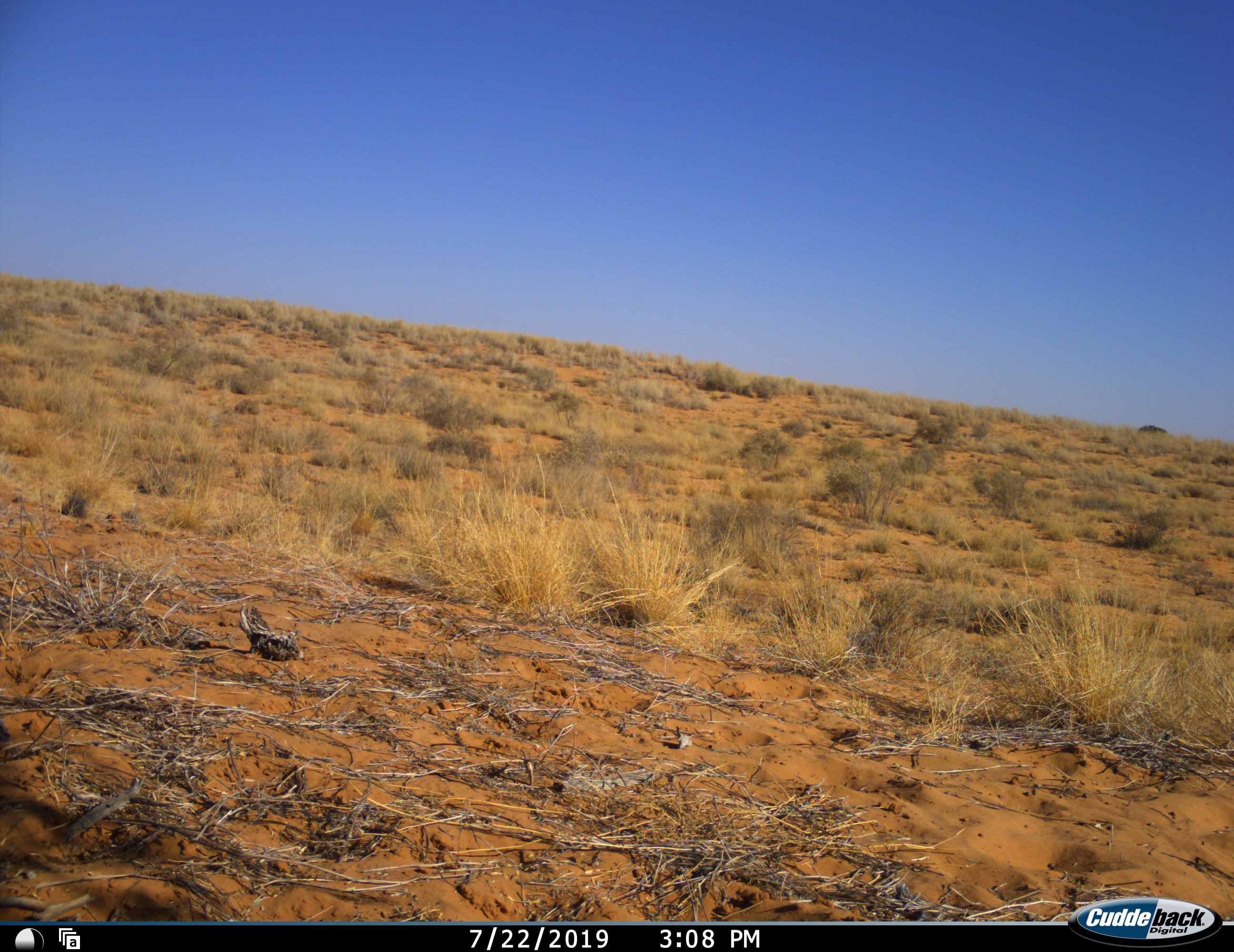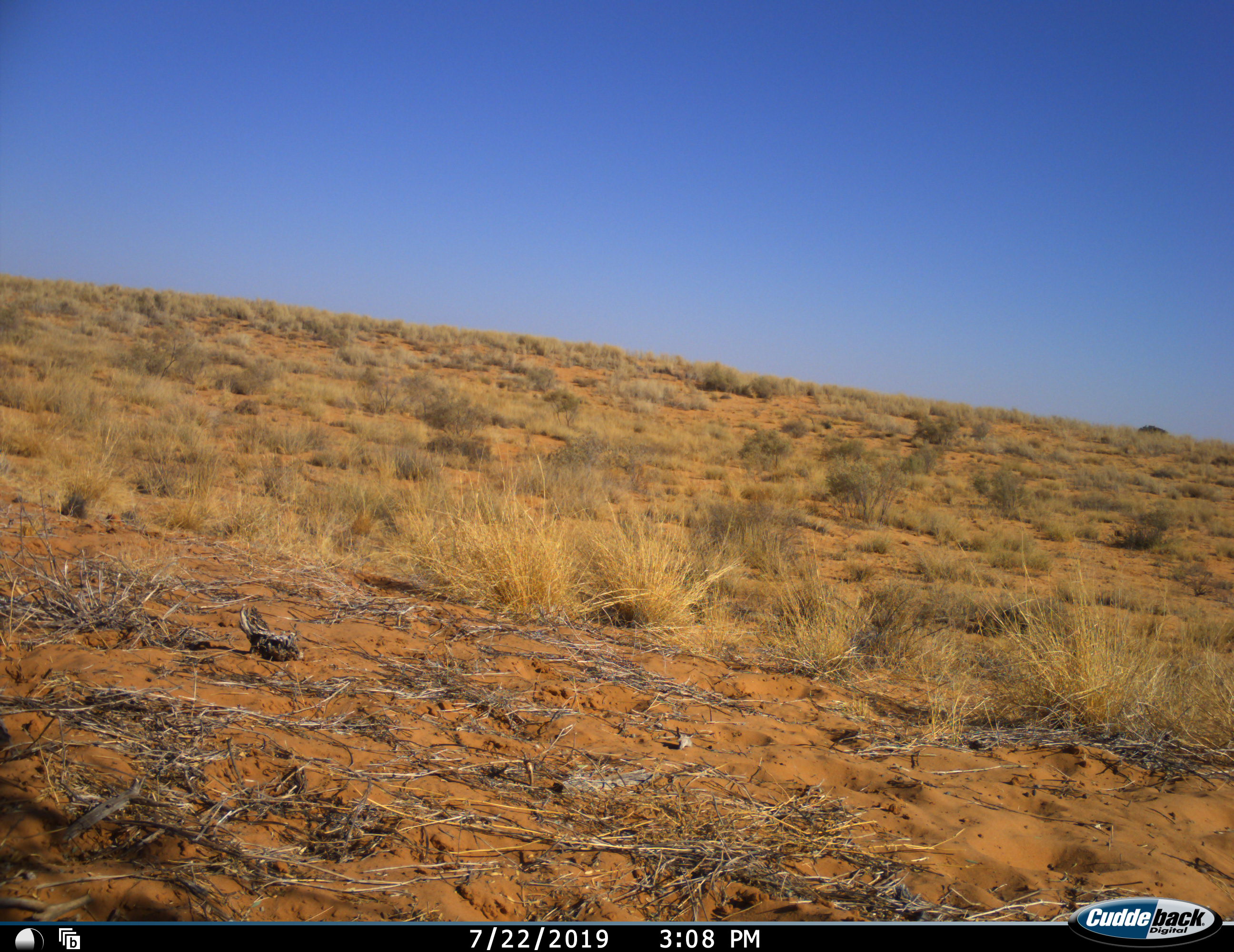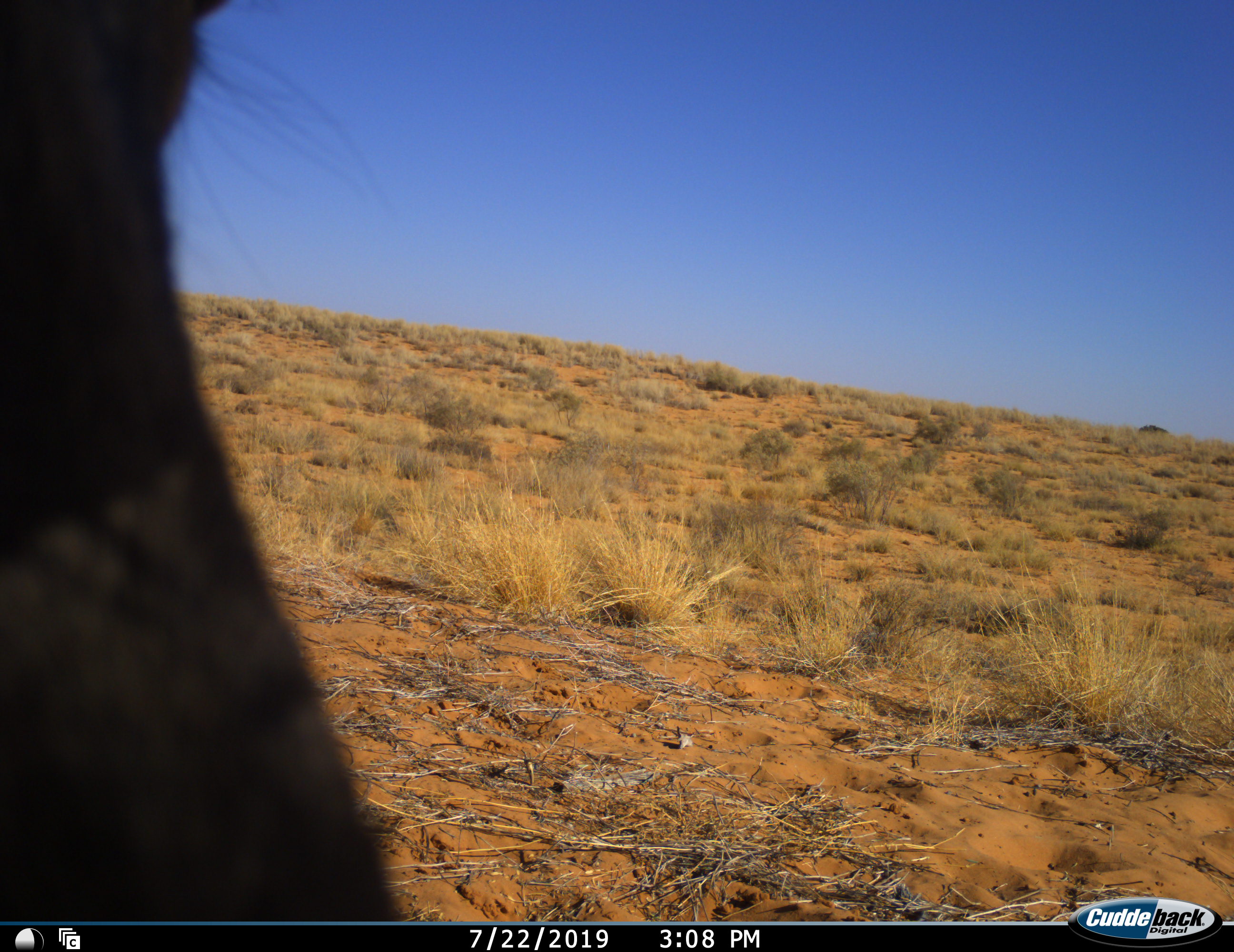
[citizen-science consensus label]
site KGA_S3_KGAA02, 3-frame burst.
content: unidentified animal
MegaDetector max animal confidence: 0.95